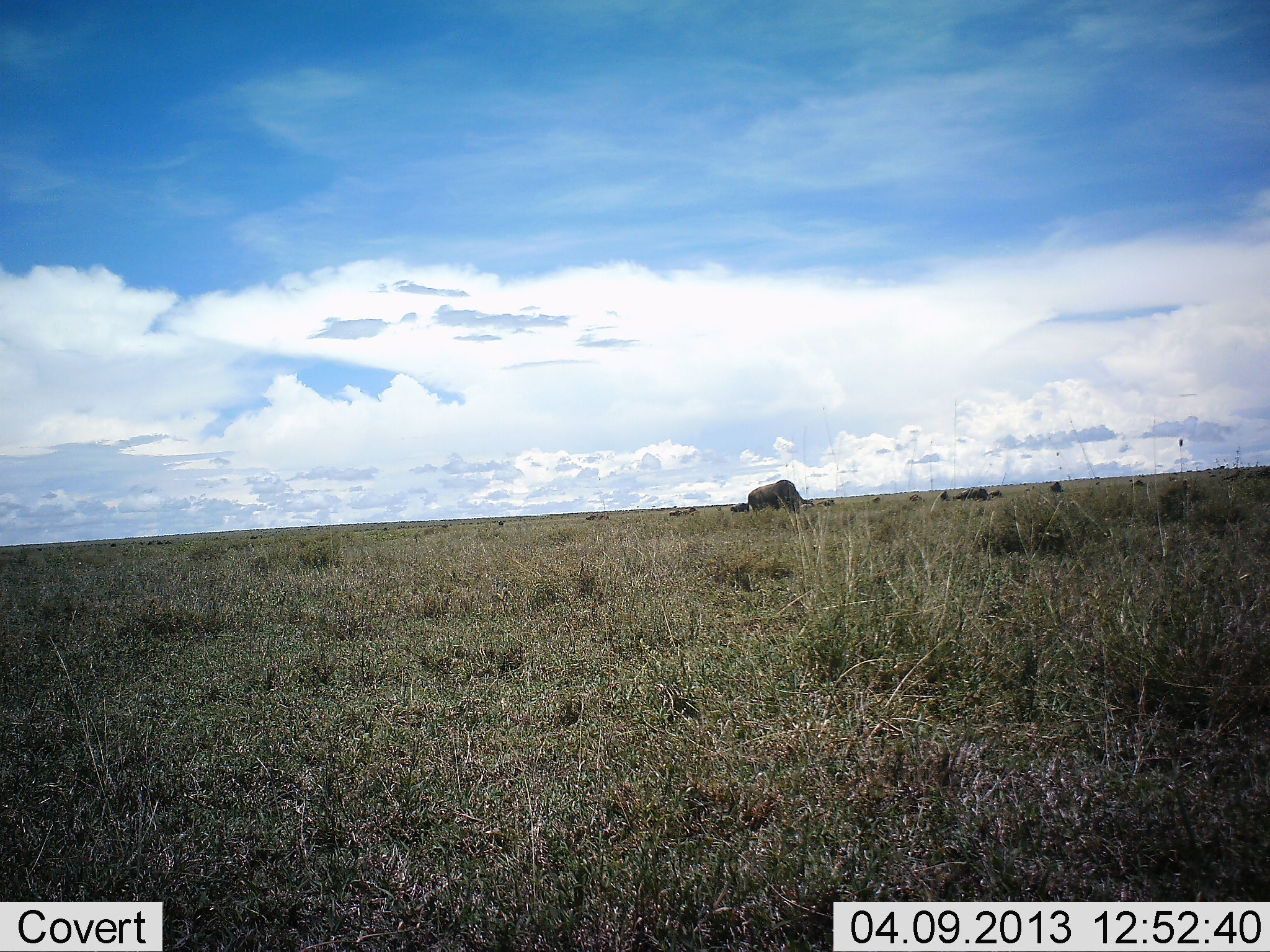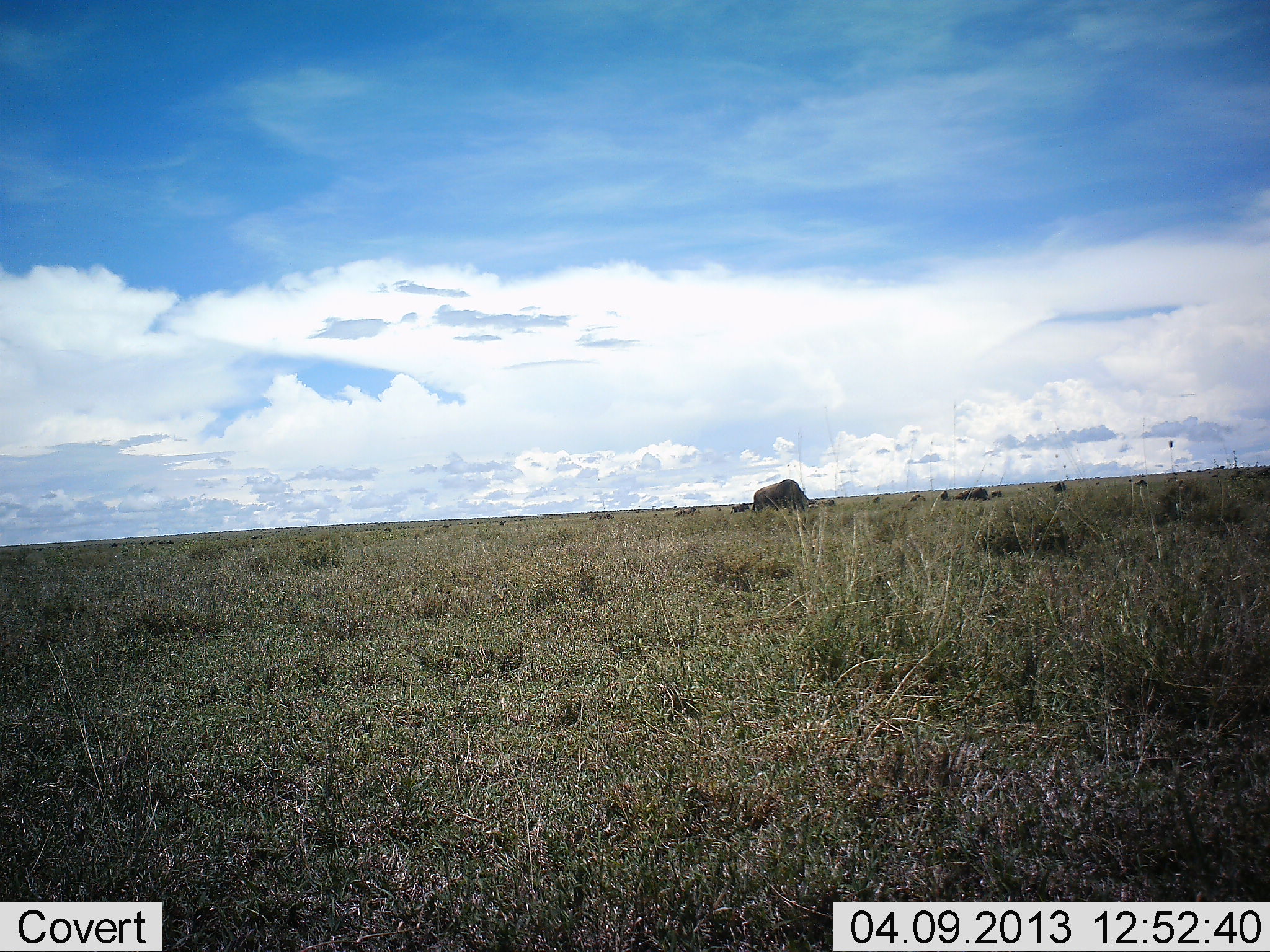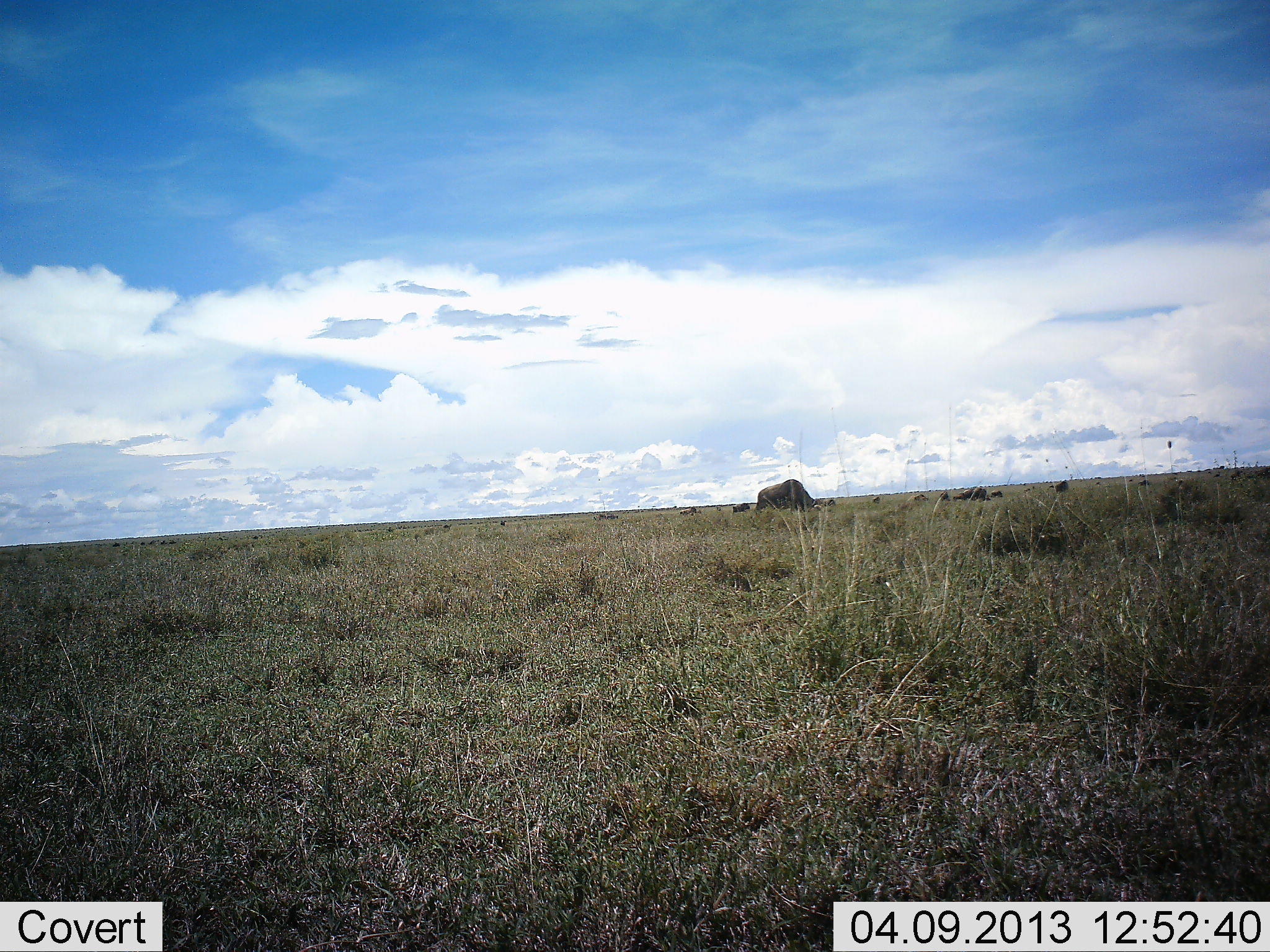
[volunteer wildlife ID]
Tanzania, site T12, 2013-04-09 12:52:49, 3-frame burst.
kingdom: Animalia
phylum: Chordata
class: Mammalia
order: Artiodactyla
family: Bovidae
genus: Connochaetes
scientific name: Connochaetes taurinus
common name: blue wildebeest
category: wildebeest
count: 11-50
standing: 17%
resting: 0%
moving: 44%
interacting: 0%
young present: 0%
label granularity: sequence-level